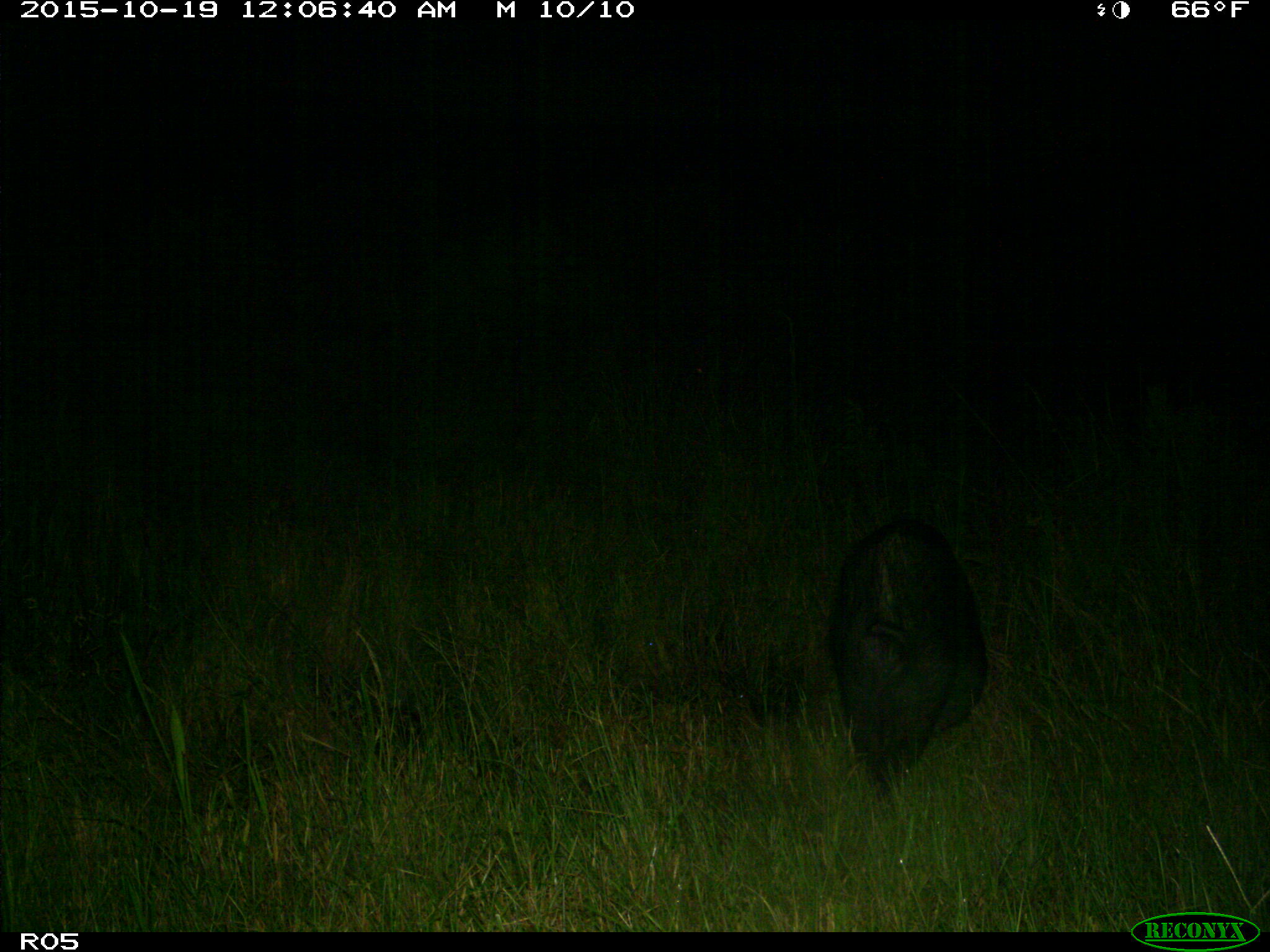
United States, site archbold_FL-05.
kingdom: Animalia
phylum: Chordata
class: Mammalia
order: Artiodactyla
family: Suidae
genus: Sus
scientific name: Sus scrofa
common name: wild boar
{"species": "Sus scrofa (wild boar)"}